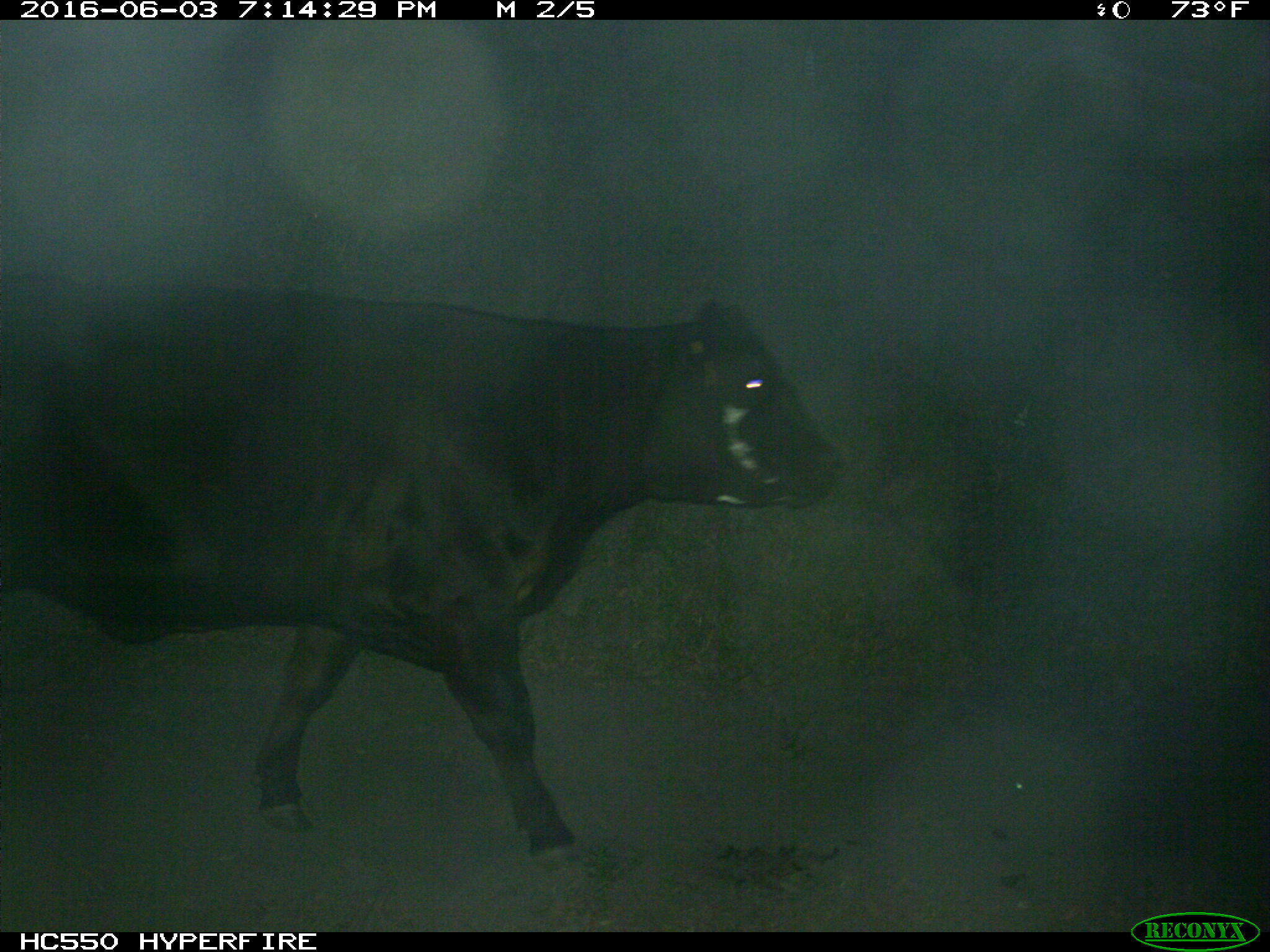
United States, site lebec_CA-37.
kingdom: Animalia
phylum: Chordata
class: Mammalia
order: Artiodactyla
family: Bovidae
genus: Bos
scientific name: Bos taurus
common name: domestic cow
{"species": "Bos taurus (domestic cow)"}